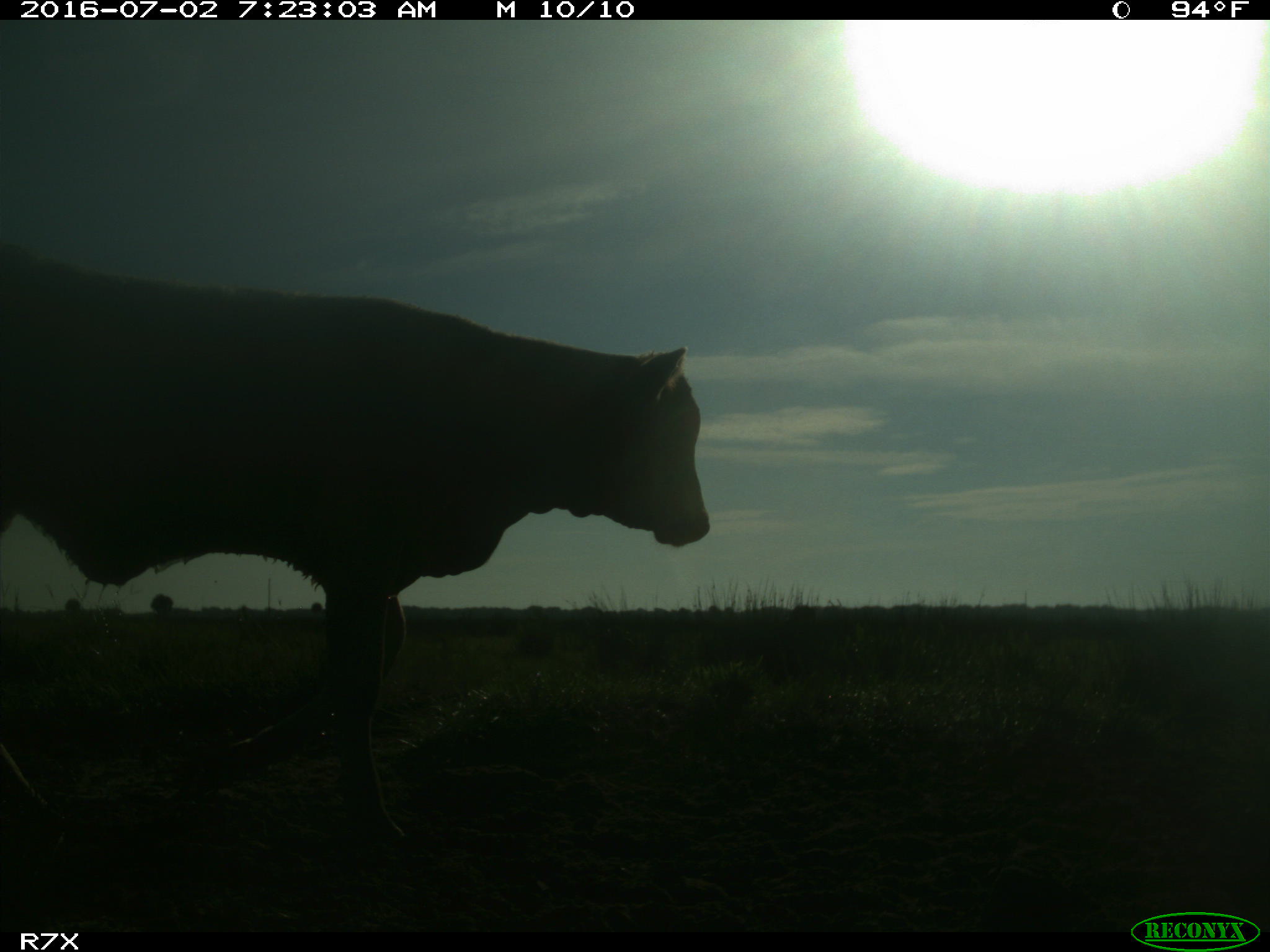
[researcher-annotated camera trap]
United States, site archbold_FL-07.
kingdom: Animalia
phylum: Chordata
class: Mammalia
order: Artiodactyla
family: Bovidae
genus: Bos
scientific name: Bos taurus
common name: domestic cow